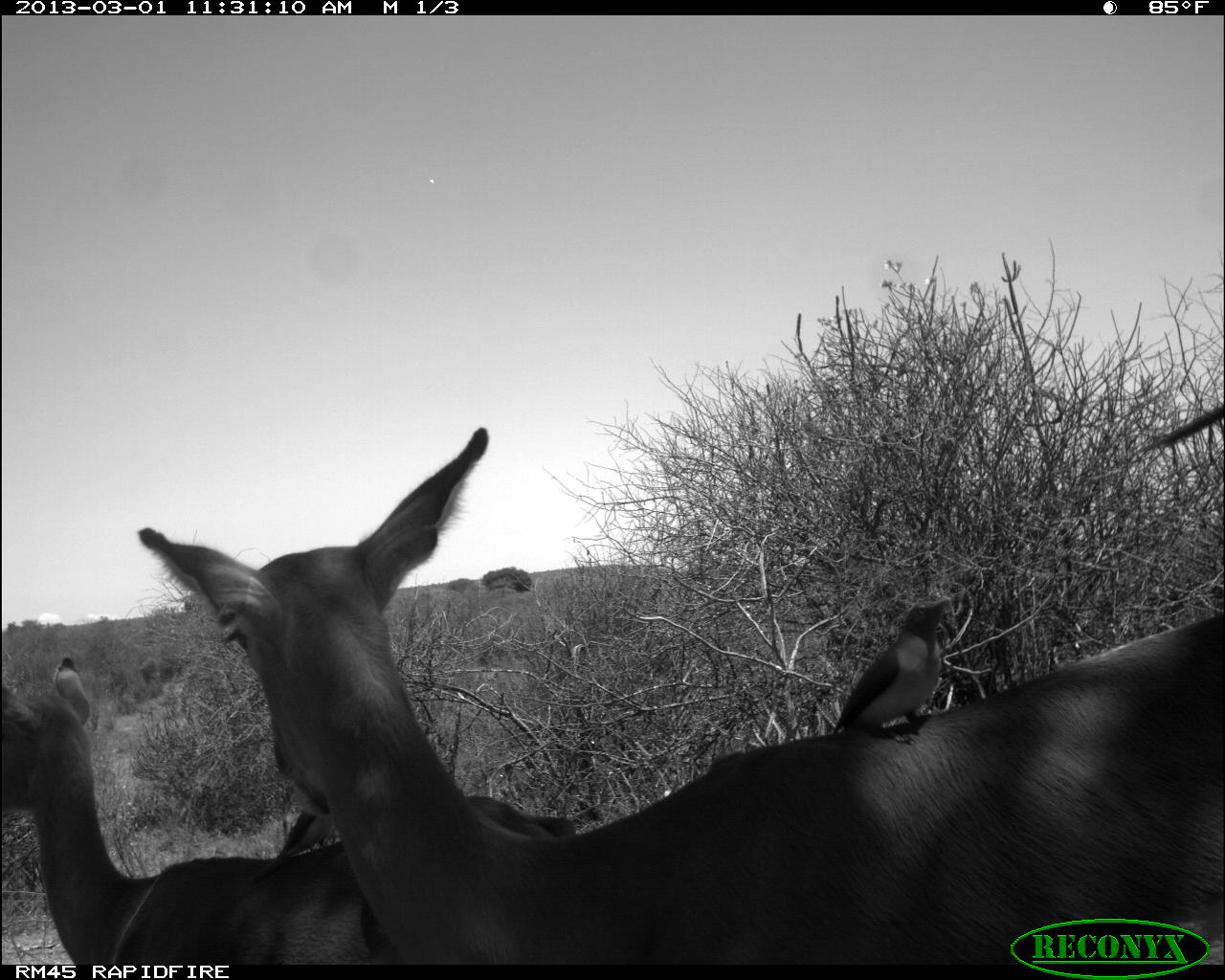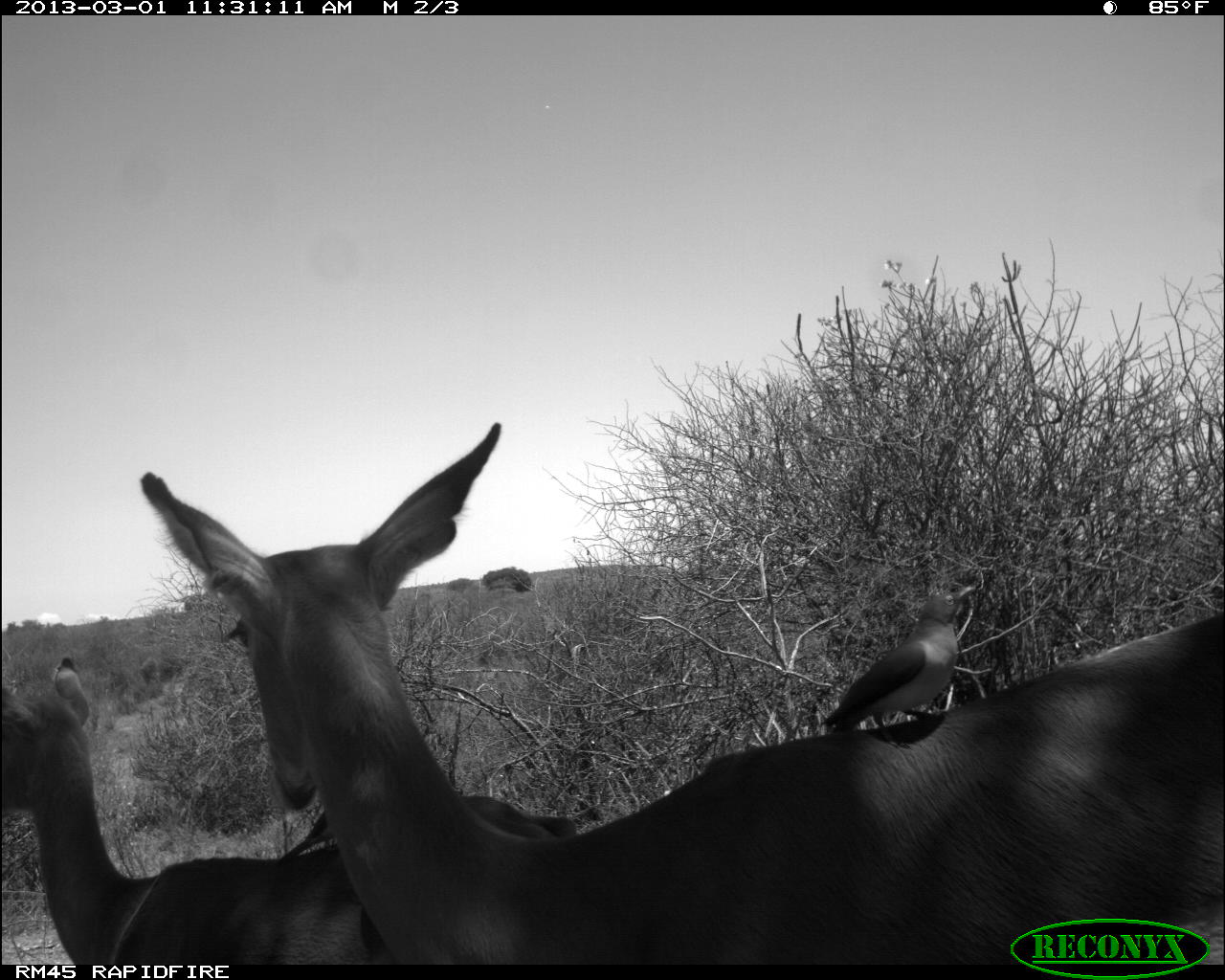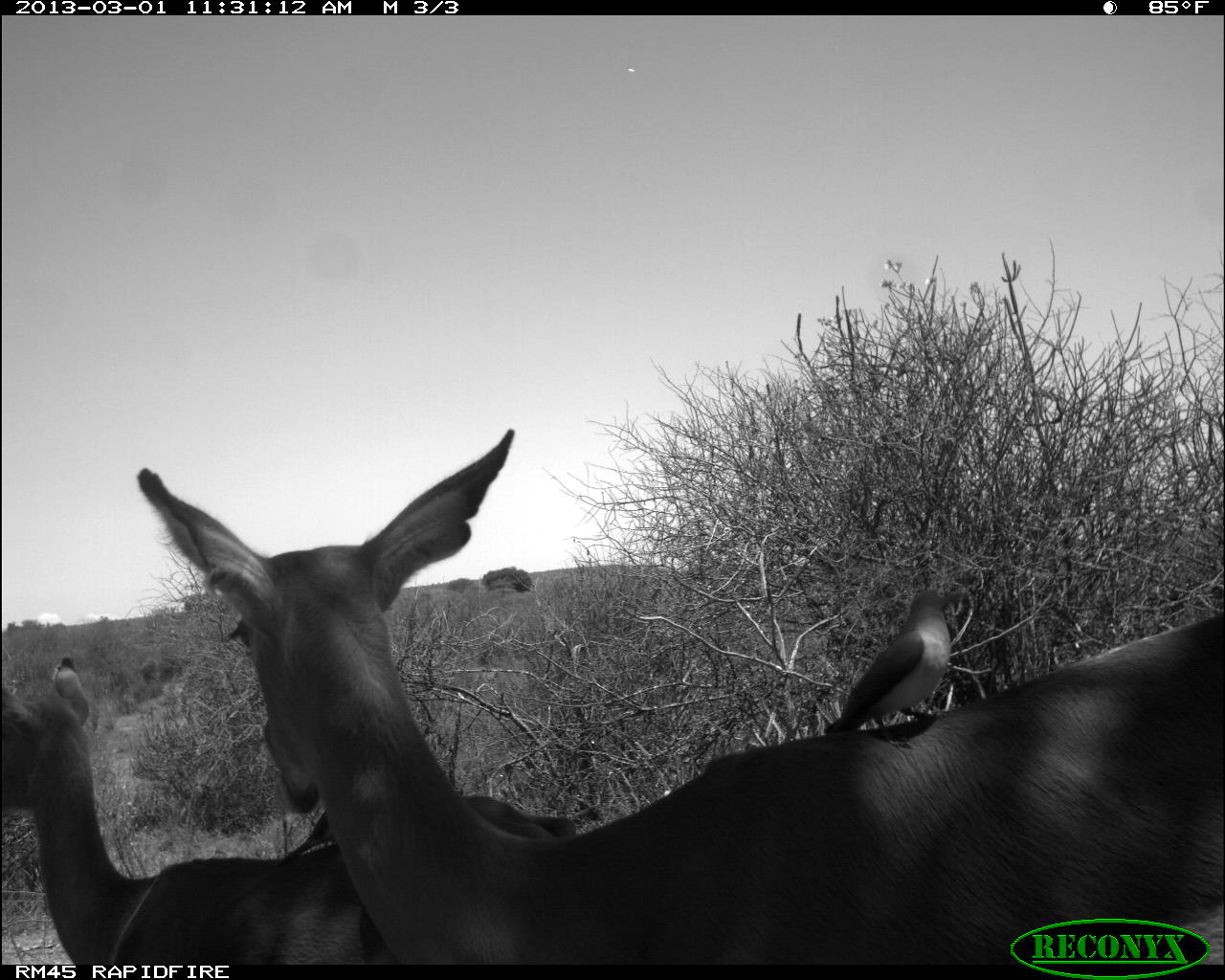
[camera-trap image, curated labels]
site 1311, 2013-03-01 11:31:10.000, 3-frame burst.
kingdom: Animalia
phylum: Chordata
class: Mammalia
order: Artiodactyla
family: Bovidae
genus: Aepyceros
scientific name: Aepyceros melampus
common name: impala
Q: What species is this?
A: Aepyceros melampus (impala).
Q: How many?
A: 2.